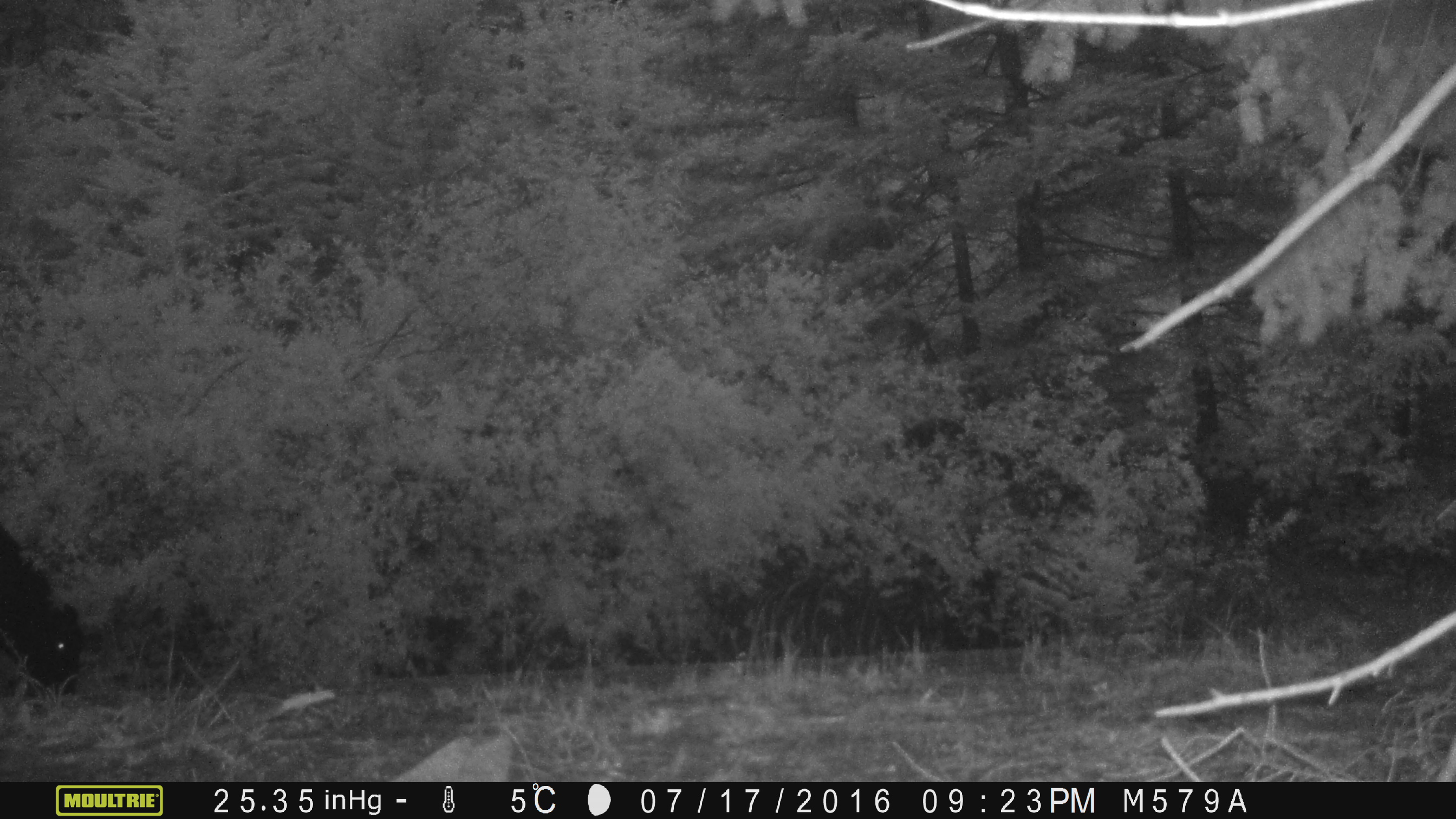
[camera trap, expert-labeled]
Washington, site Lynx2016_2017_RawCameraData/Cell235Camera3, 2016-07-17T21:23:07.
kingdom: Animalia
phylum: Chordata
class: Mammalia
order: Artiodactyla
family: Bovidae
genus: Bos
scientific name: Bos taurus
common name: domestic cattle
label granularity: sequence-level